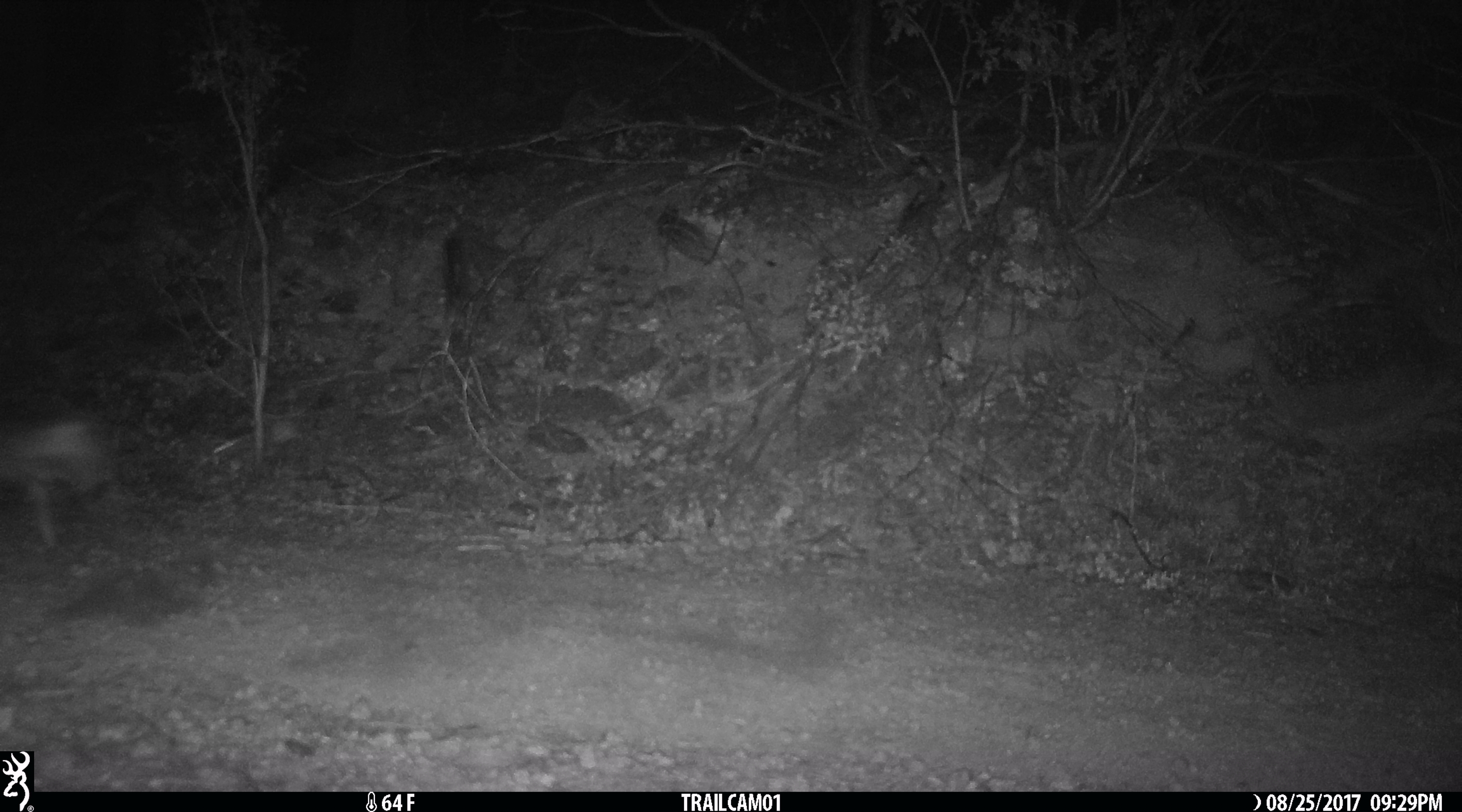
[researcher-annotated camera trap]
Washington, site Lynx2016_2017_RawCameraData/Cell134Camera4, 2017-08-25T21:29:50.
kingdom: Animalia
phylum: Chordata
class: Mammalia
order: Carnivora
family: Canidae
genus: Canis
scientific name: Canis latrans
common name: coyote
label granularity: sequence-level